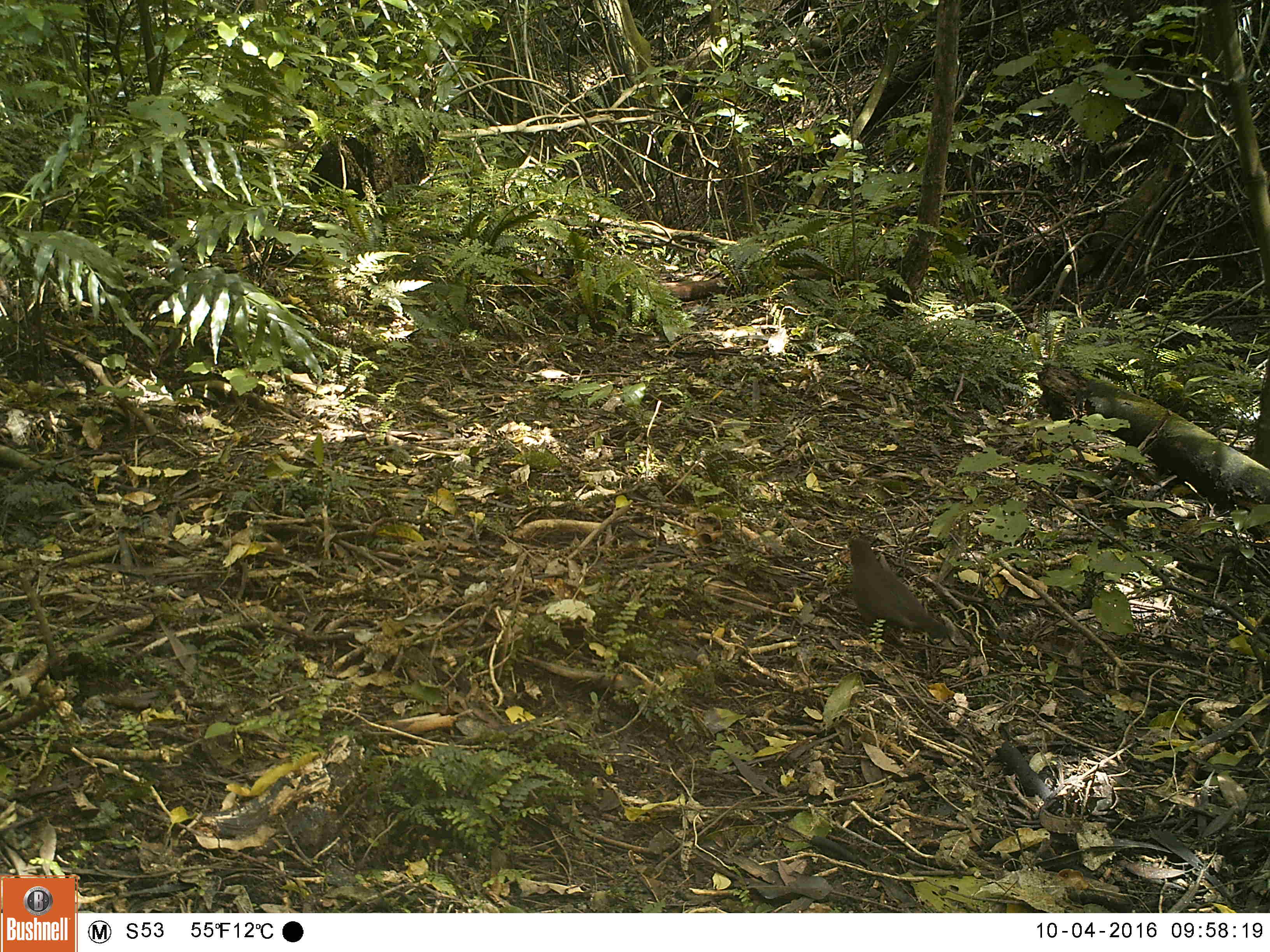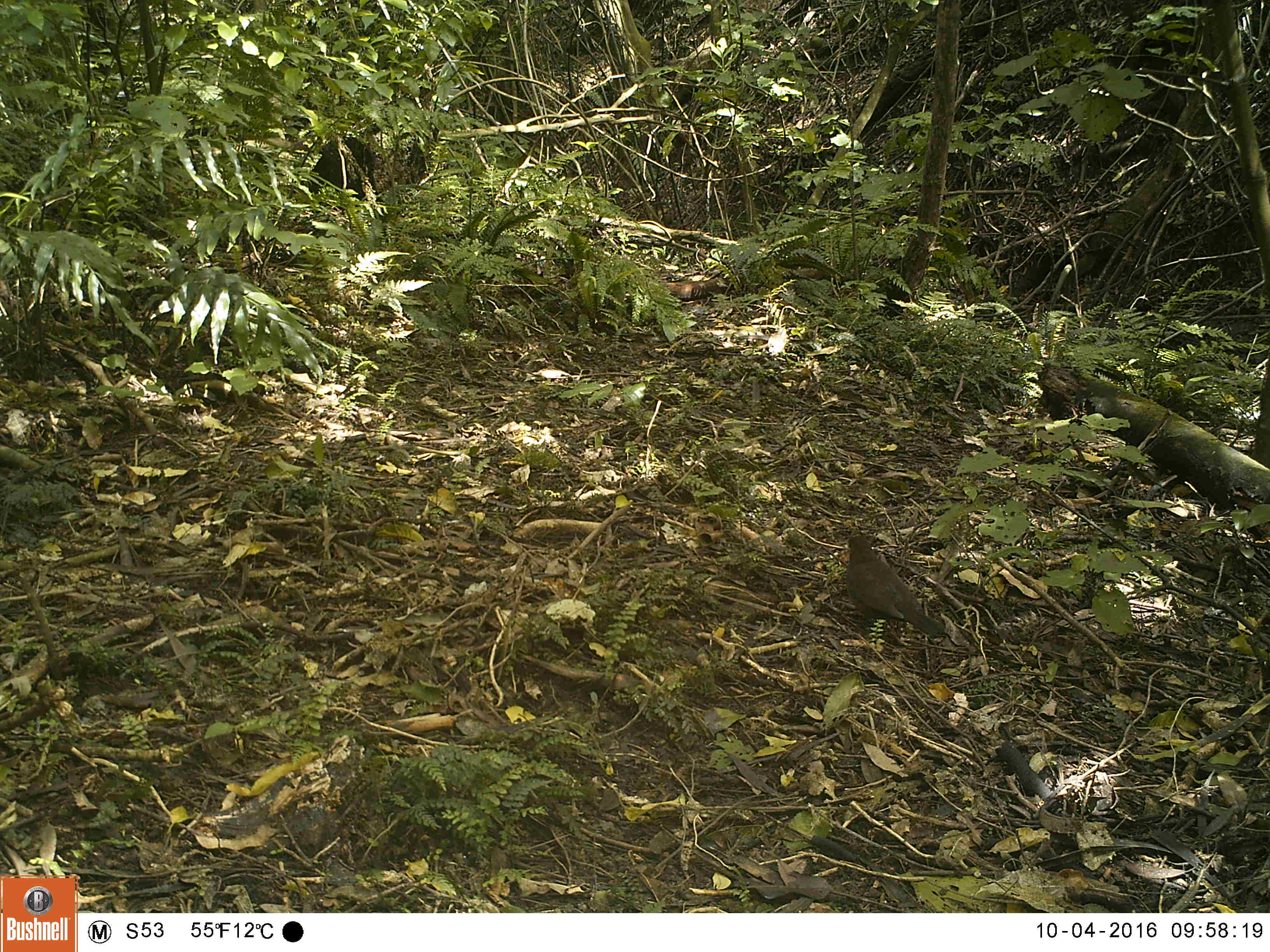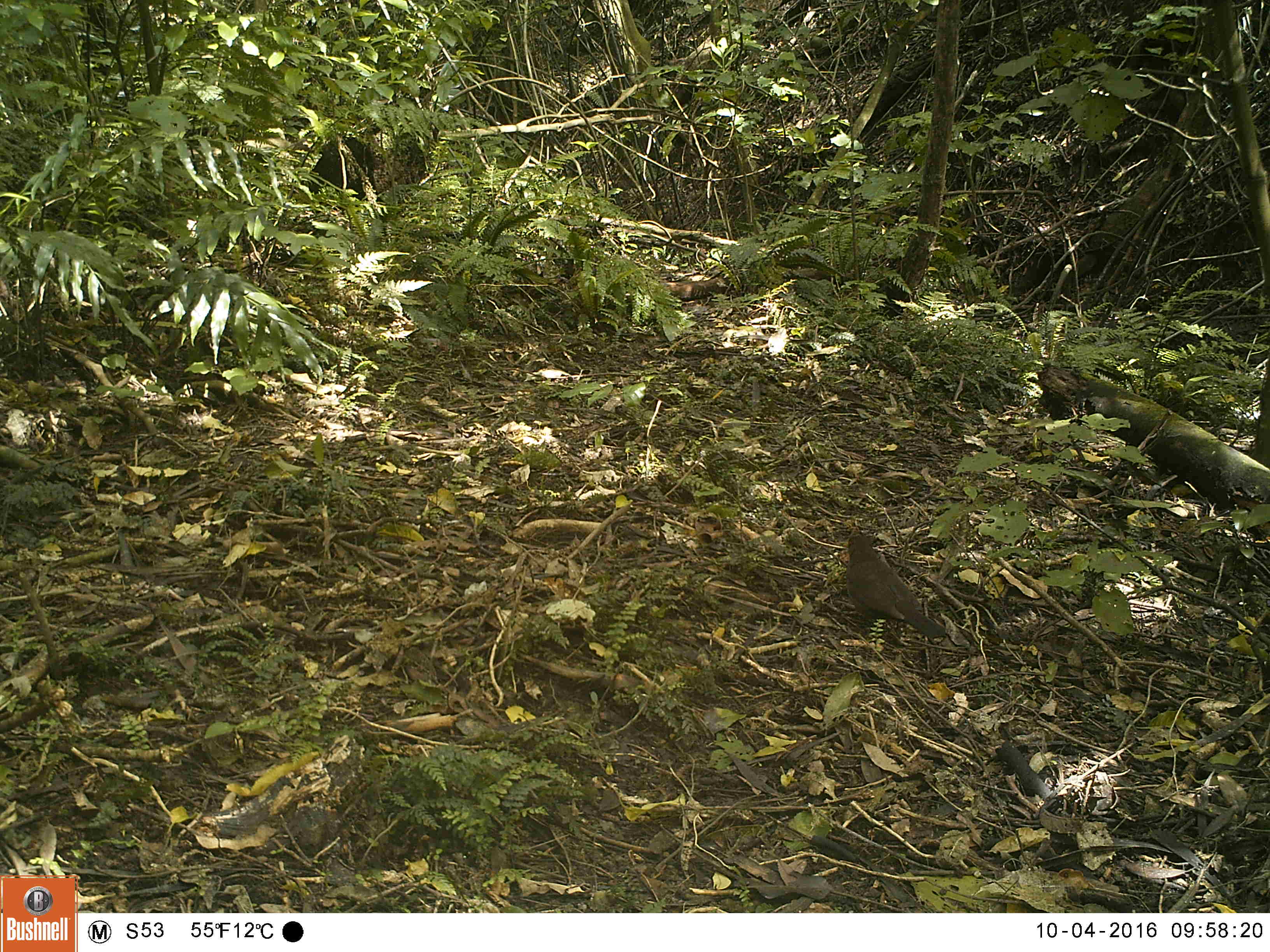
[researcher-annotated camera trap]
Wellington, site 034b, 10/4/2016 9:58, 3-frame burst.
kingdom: Animalia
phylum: Chordata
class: Aves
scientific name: Aves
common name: bird